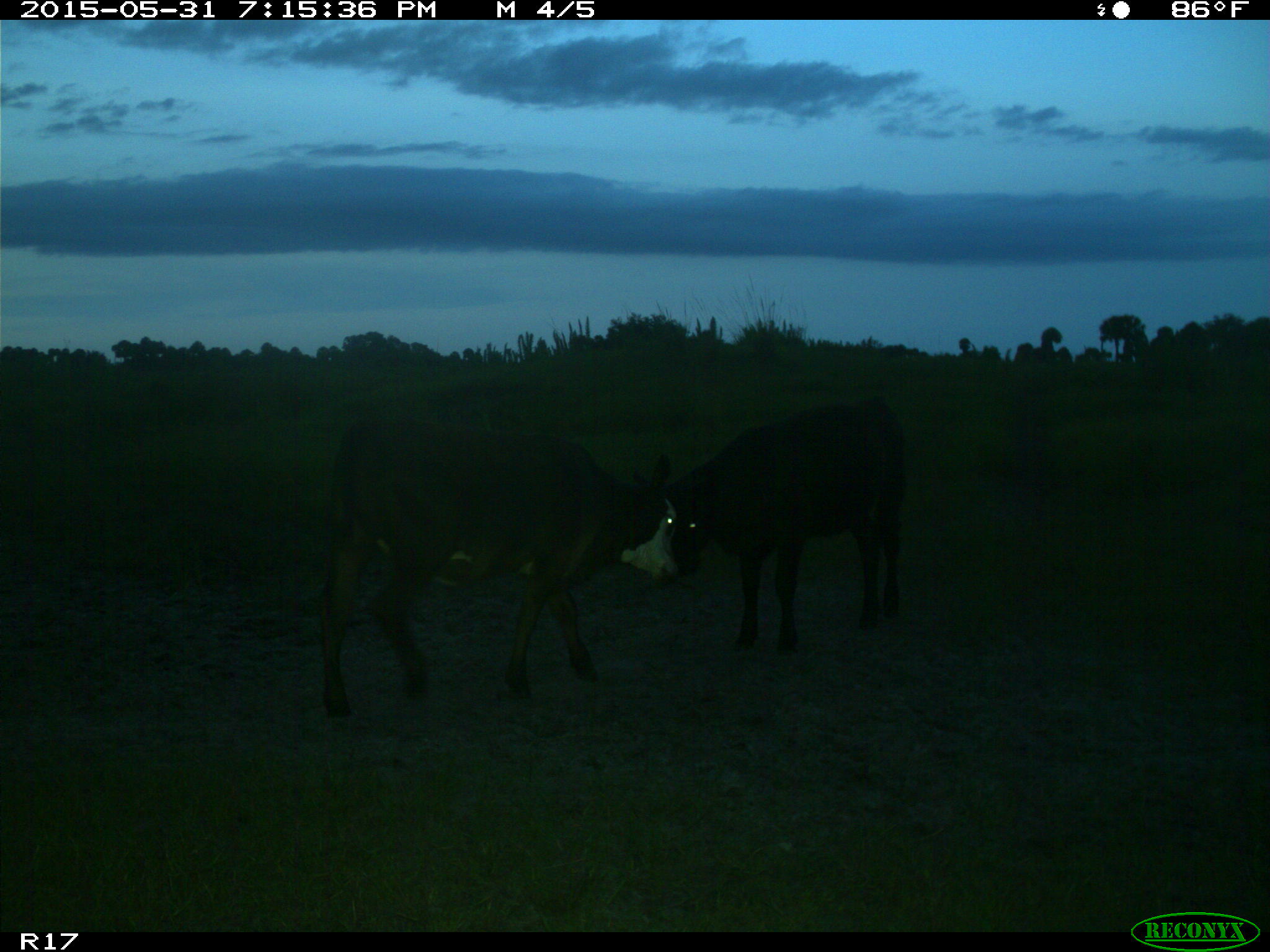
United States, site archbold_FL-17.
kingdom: Animalia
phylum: Chordata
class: Mammalia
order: Artiodactyla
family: Bovidae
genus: Bos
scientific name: Bos taurus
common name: domestic cow